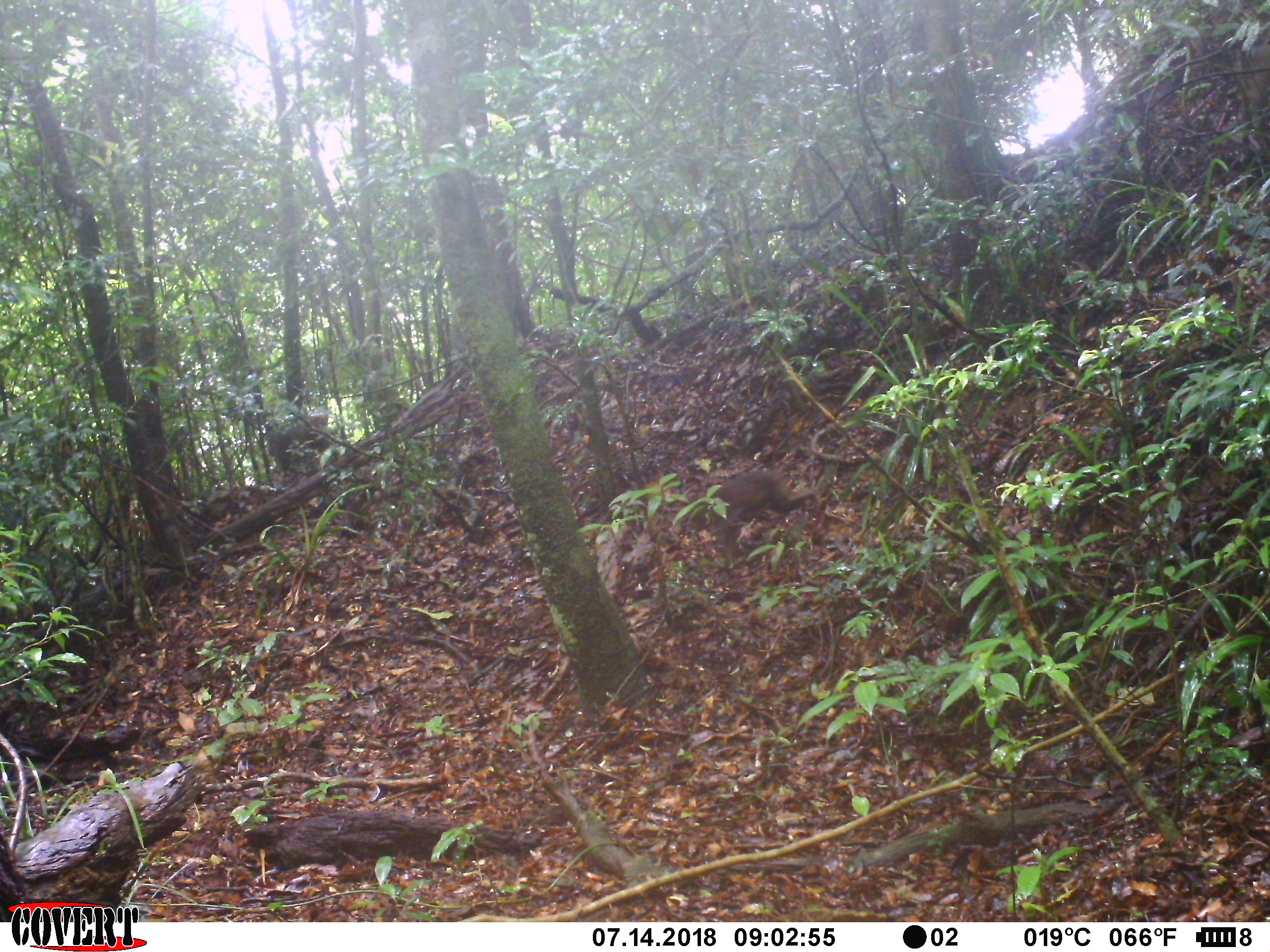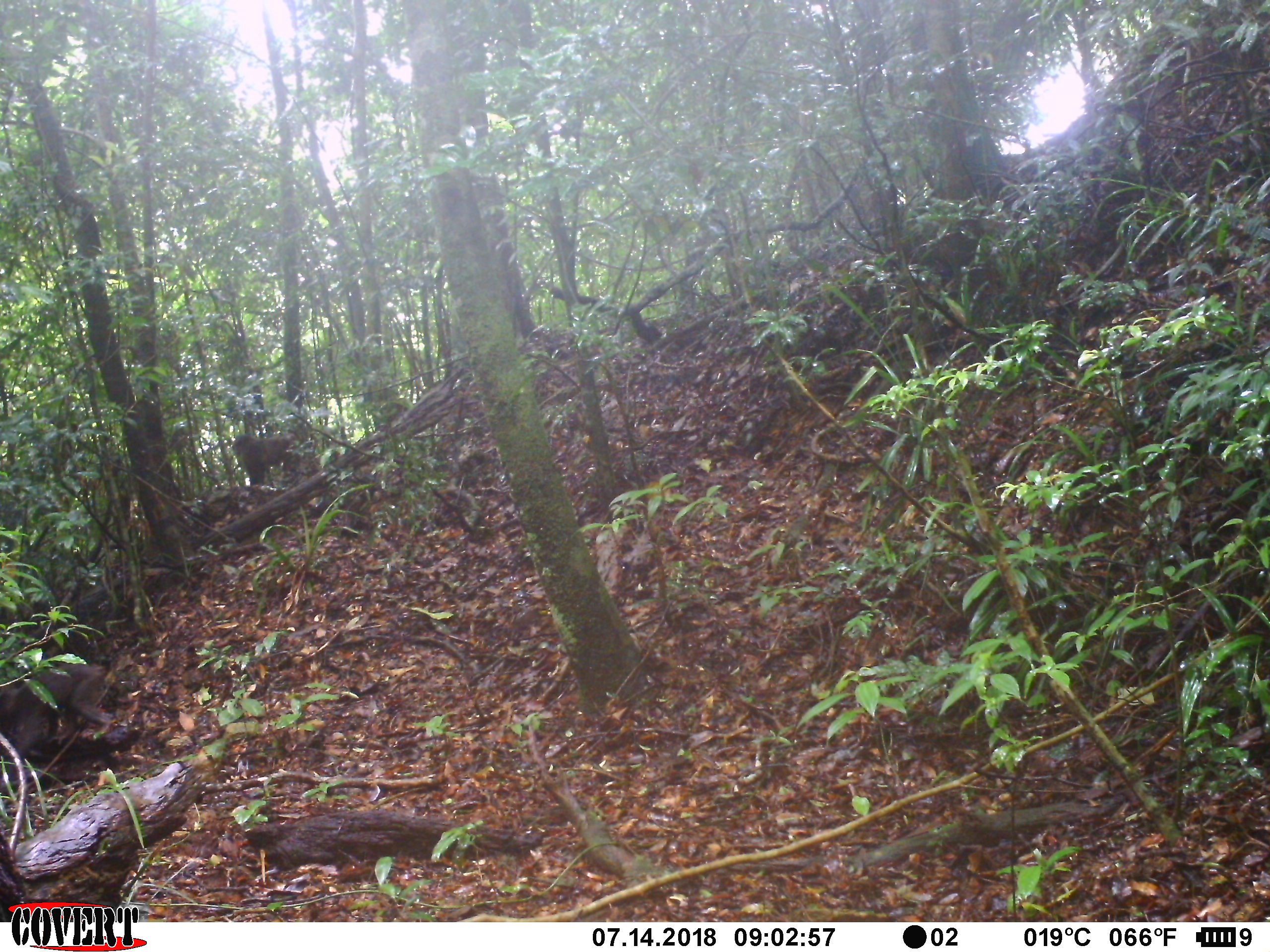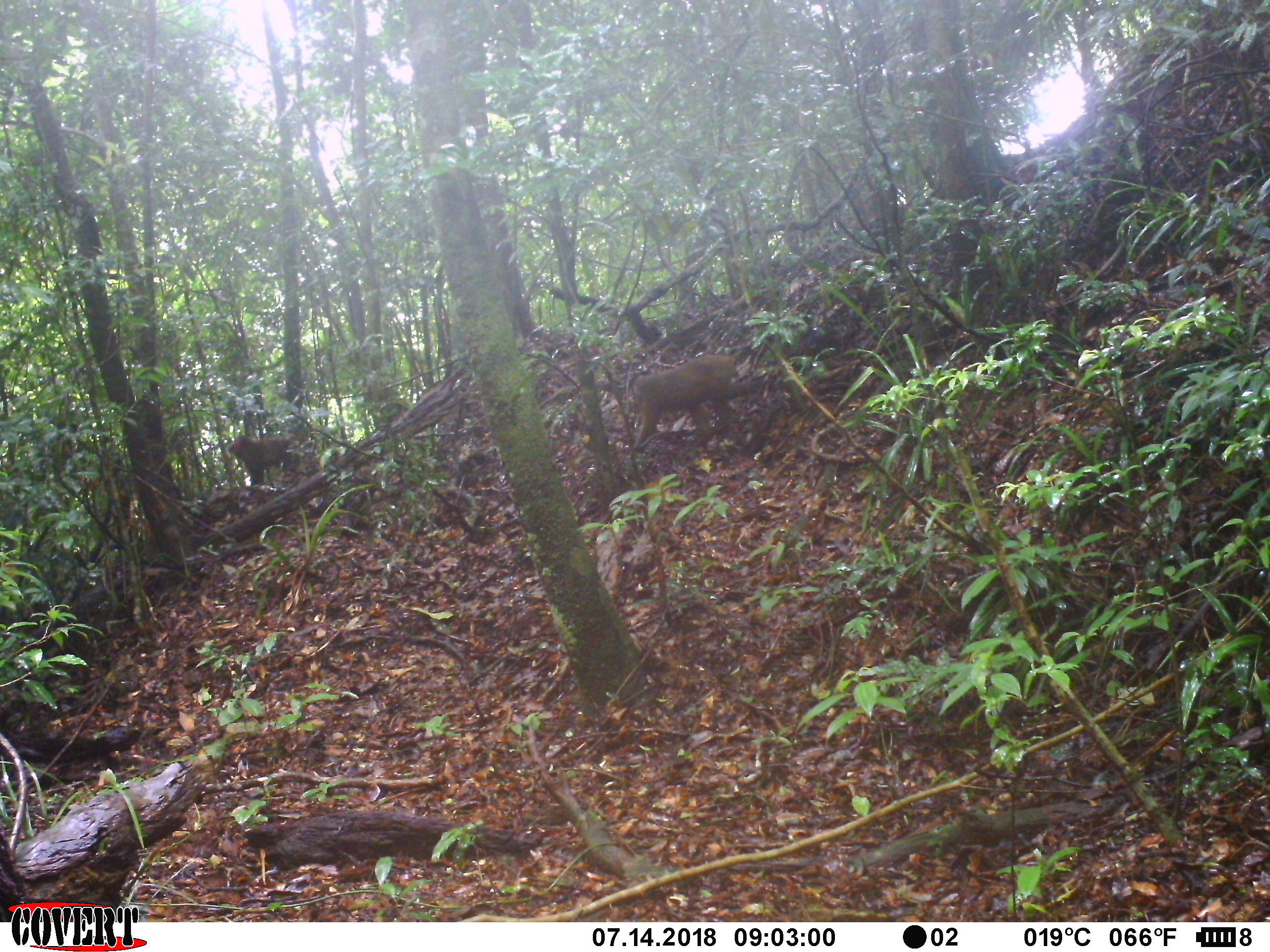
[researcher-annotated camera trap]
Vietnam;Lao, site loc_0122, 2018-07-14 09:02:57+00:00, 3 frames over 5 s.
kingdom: Animalia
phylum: Chordata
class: Mammalia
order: Primates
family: Cercopithecidae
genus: Macaca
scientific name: Macaca arctoides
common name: stump-tailed macaque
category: stump tailed macaque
Stump tailed macaque (stump-tailed macaque) (Macaca arctoides). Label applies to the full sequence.